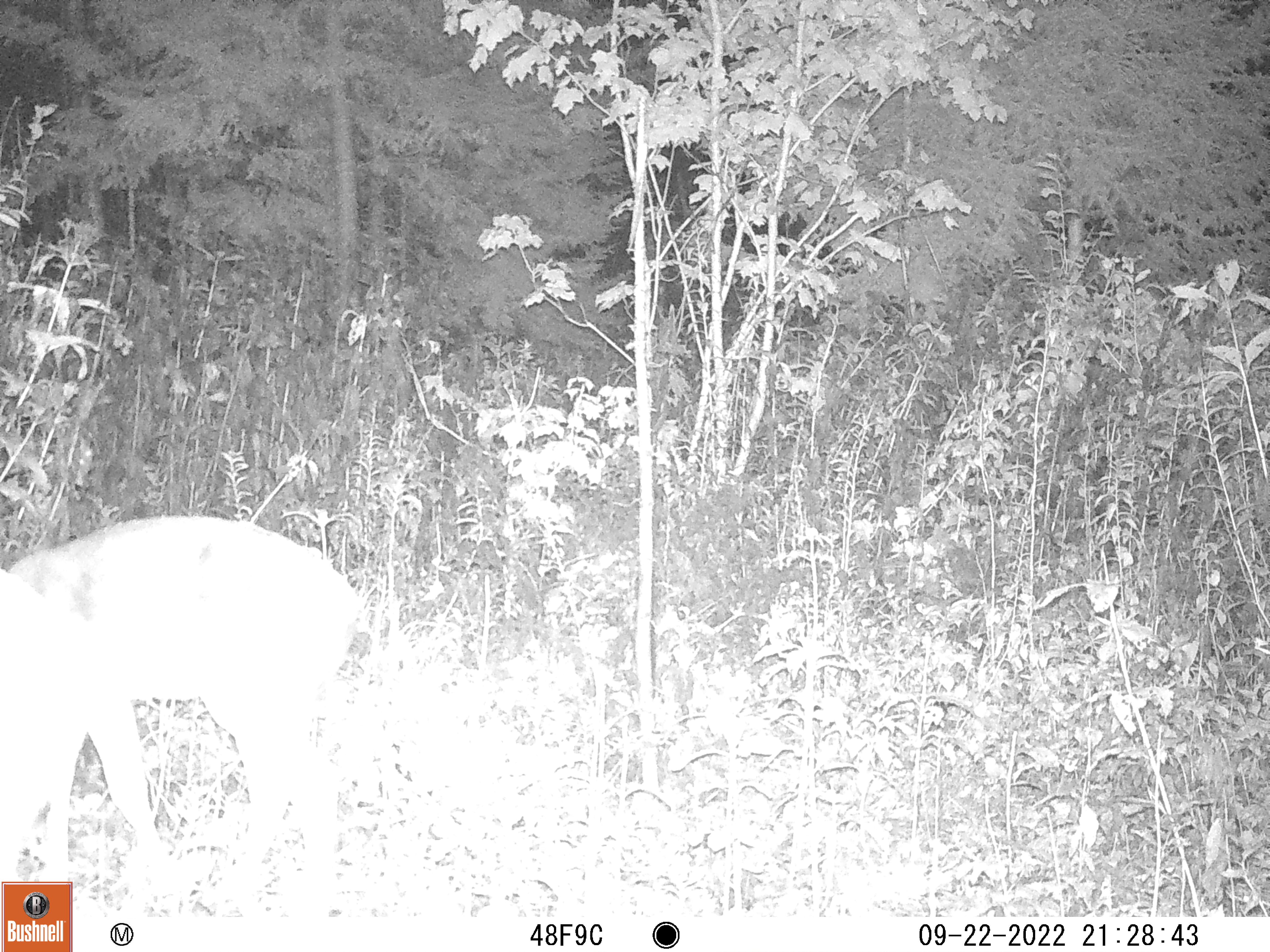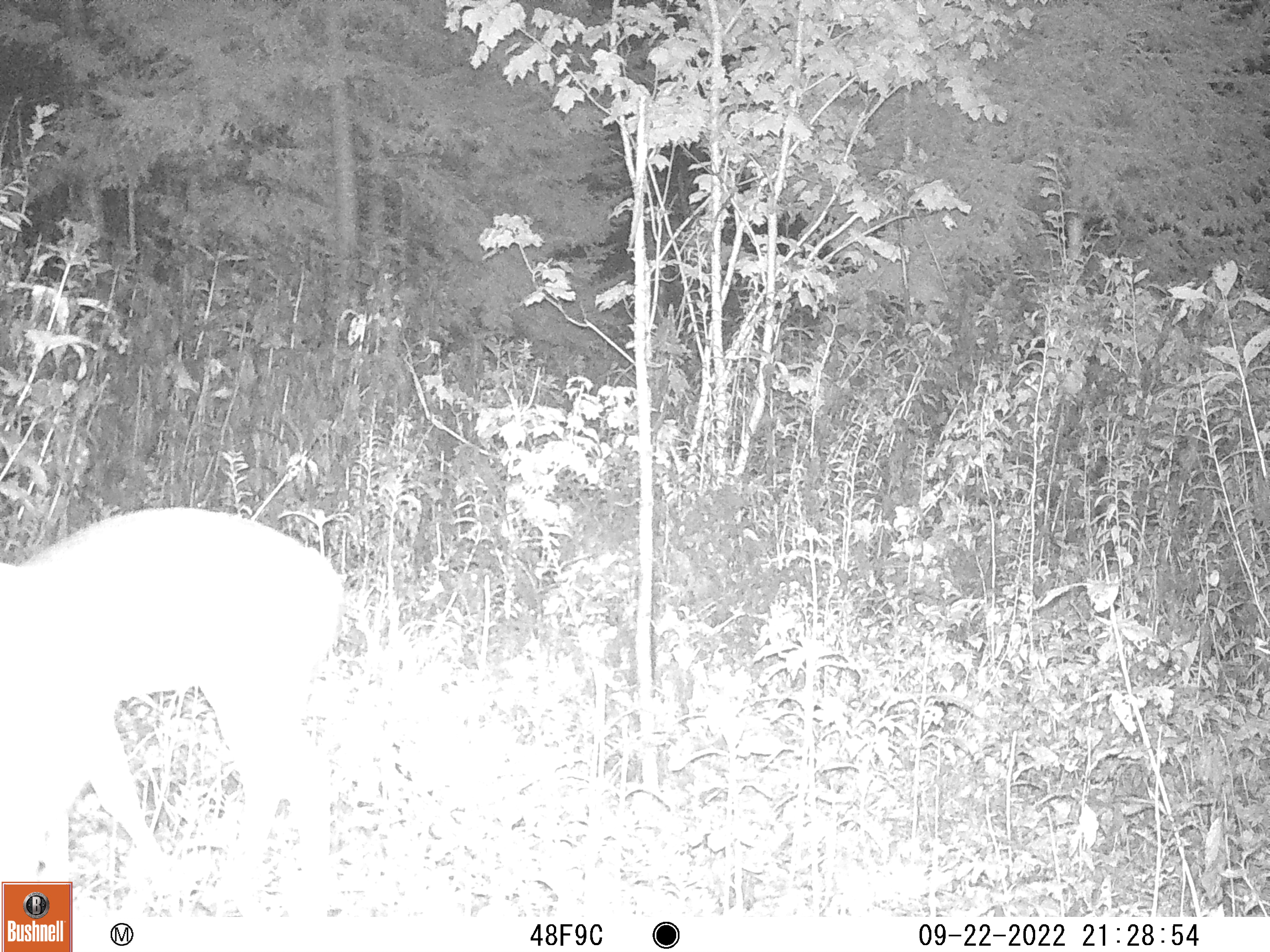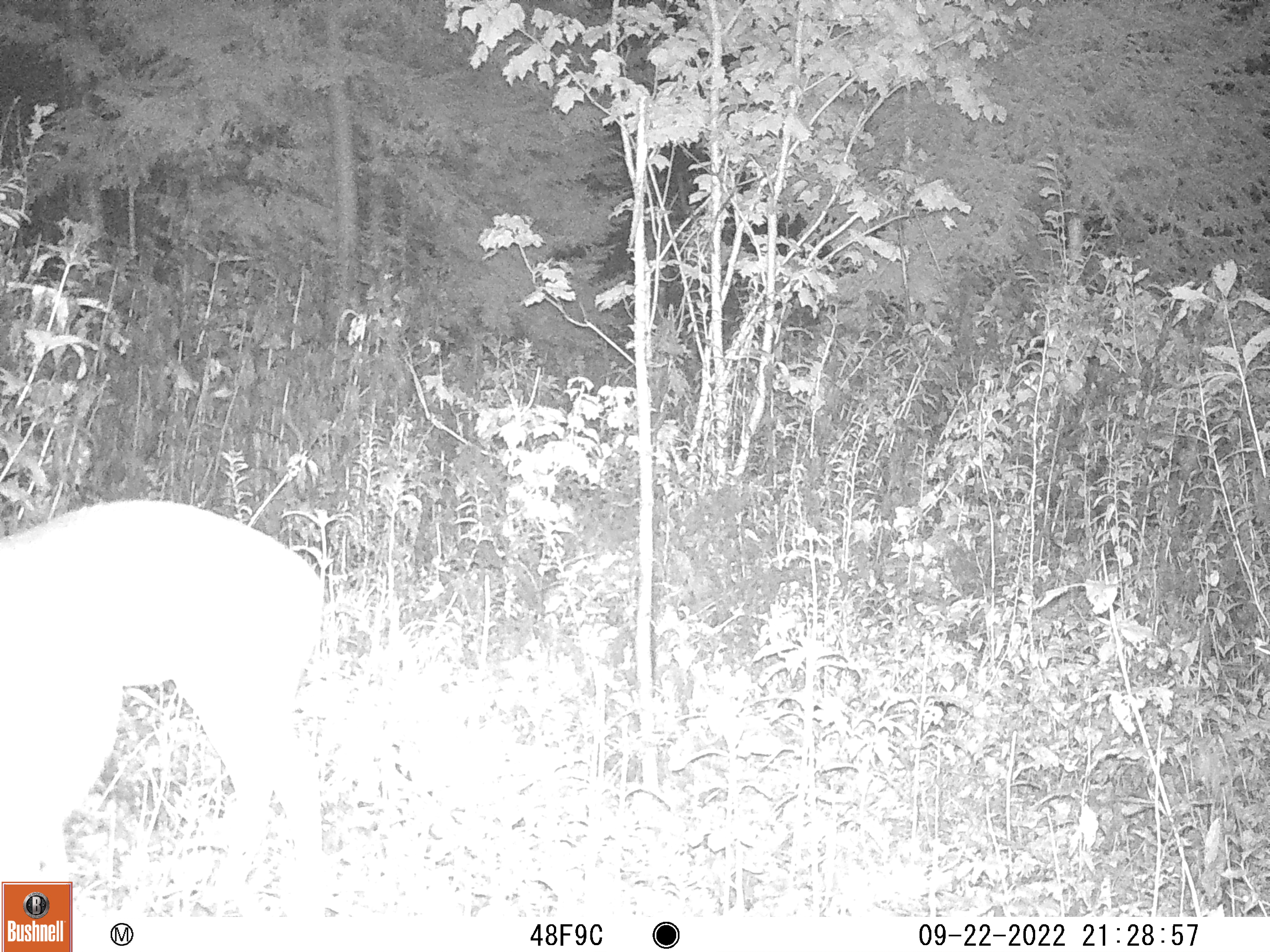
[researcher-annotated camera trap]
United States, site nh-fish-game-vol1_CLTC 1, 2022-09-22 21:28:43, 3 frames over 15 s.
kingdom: Animalia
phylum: Chordata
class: Mammalia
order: Artiodactyla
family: Cervidae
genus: Odocoileus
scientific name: Odocoileus virginianus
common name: white-tailed deer